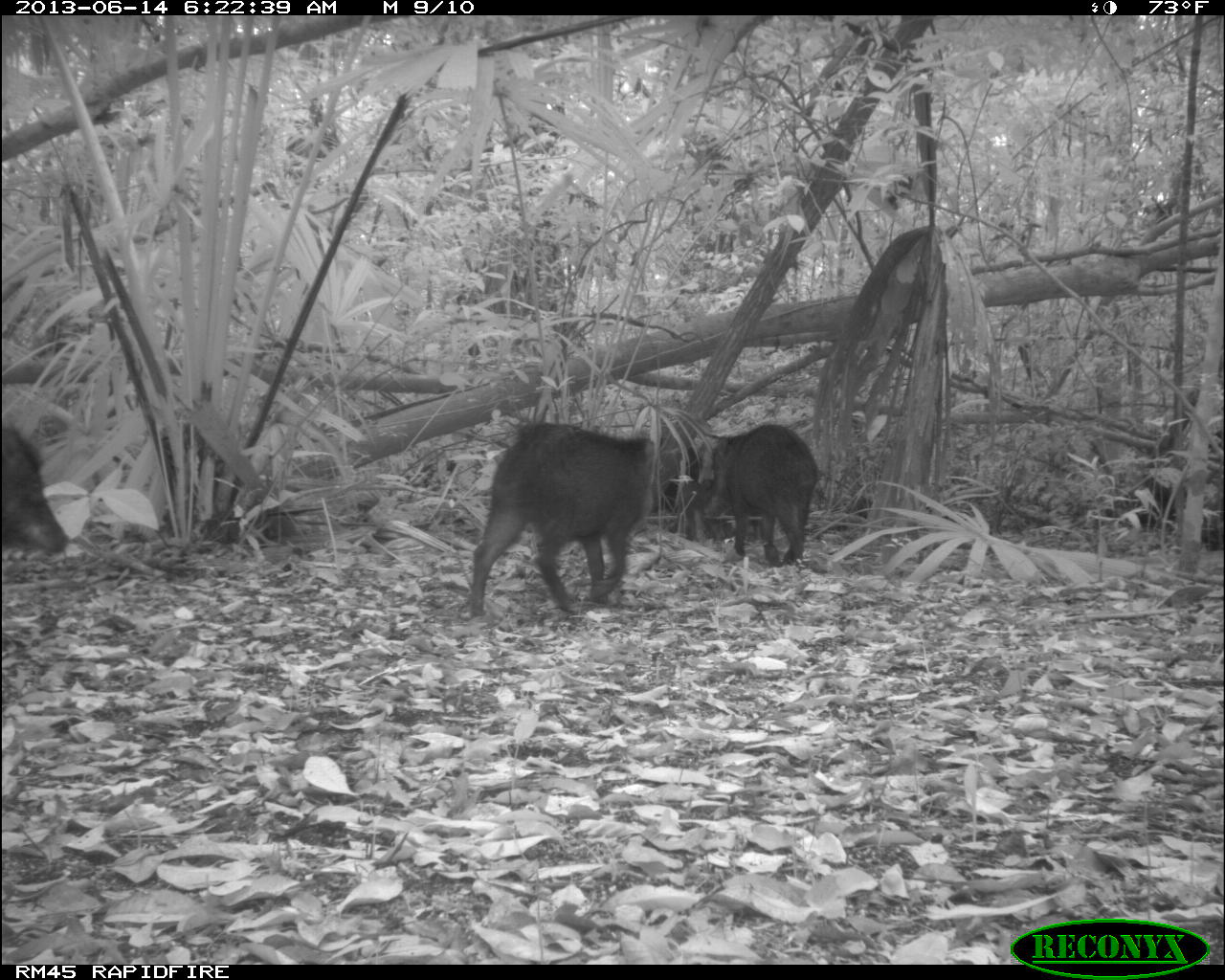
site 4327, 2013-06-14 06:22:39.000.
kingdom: Animalia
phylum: Chordata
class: Mammalia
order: Artiodactyla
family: Tayassuidae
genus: Tayassu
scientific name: Tayassu pecari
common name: white-lipped peccary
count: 9